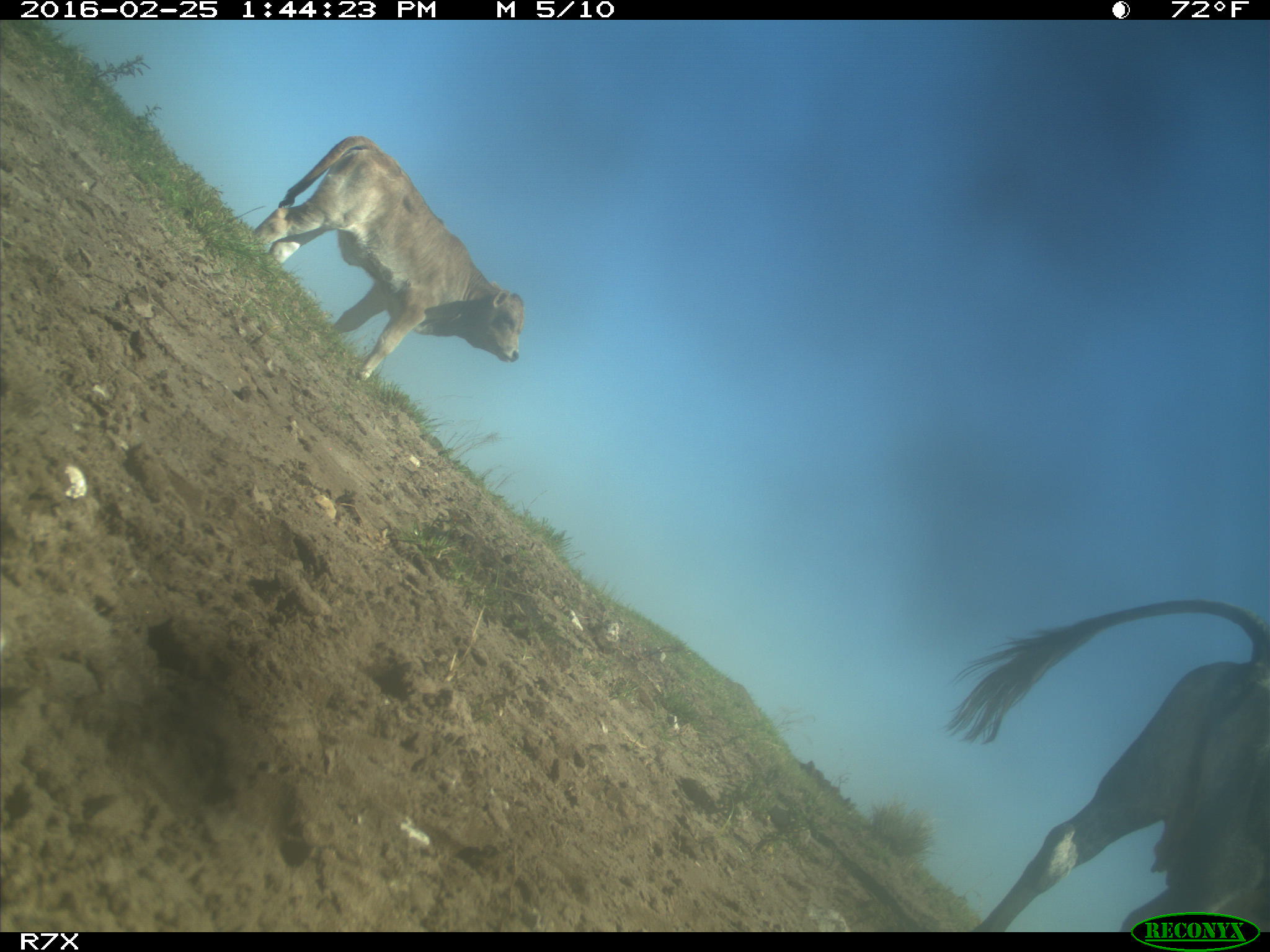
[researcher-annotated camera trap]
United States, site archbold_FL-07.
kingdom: Animalia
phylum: Chordata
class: Mammalia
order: Artiodactyla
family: Bovidae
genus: Bos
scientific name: Bos taurus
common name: domestic cow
Bos taurus (domestic cow).